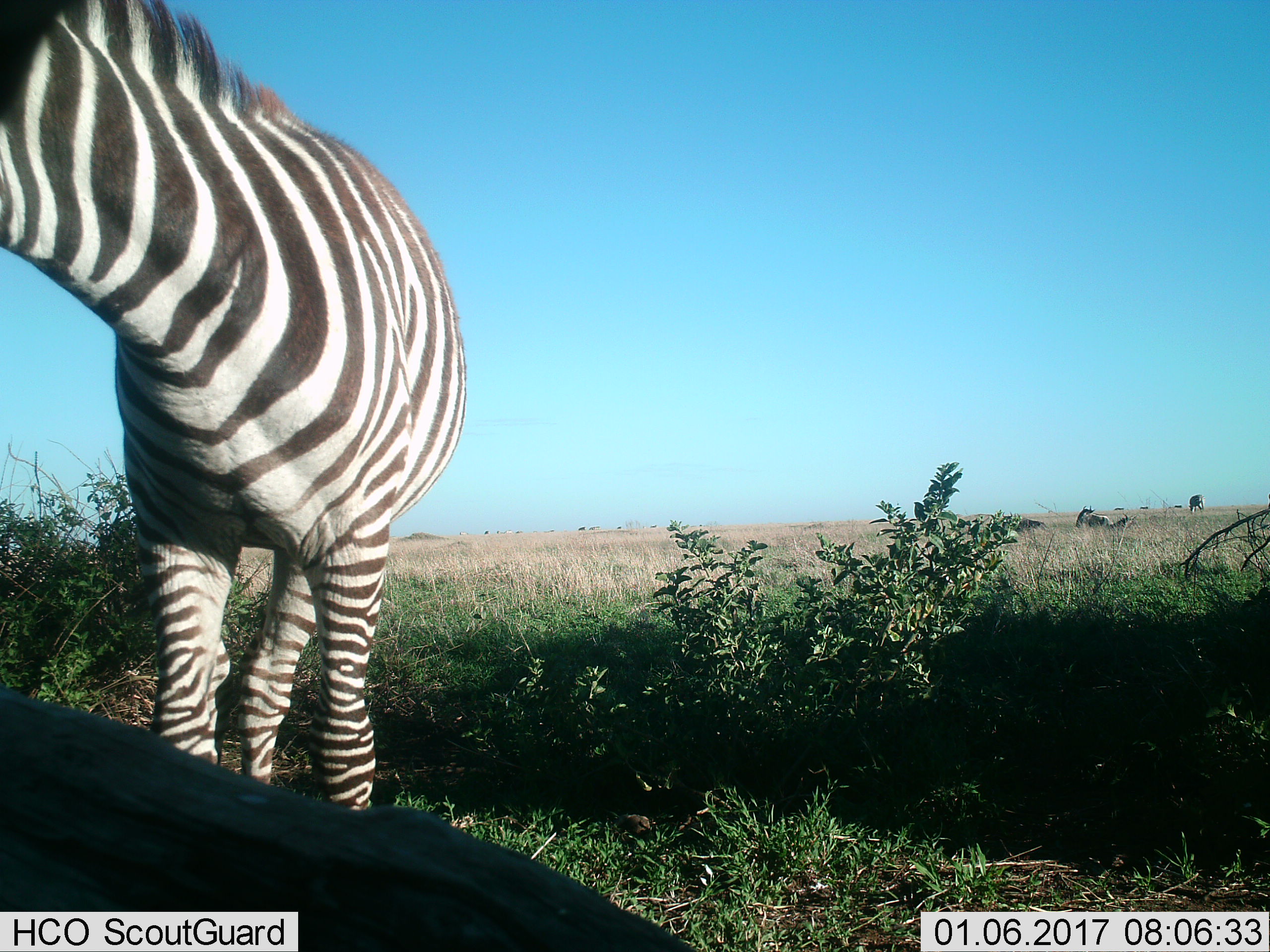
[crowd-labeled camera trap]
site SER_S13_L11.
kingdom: Animalia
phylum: Chordata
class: Mammalia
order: Perissodactyla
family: Equidae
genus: Equus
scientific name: Equus quagga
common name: plains zebra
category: zebraplains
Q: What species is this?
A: Zebraplains (plains zebra) (Equus quagga).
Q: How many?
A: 1.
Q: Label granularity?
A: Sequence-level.